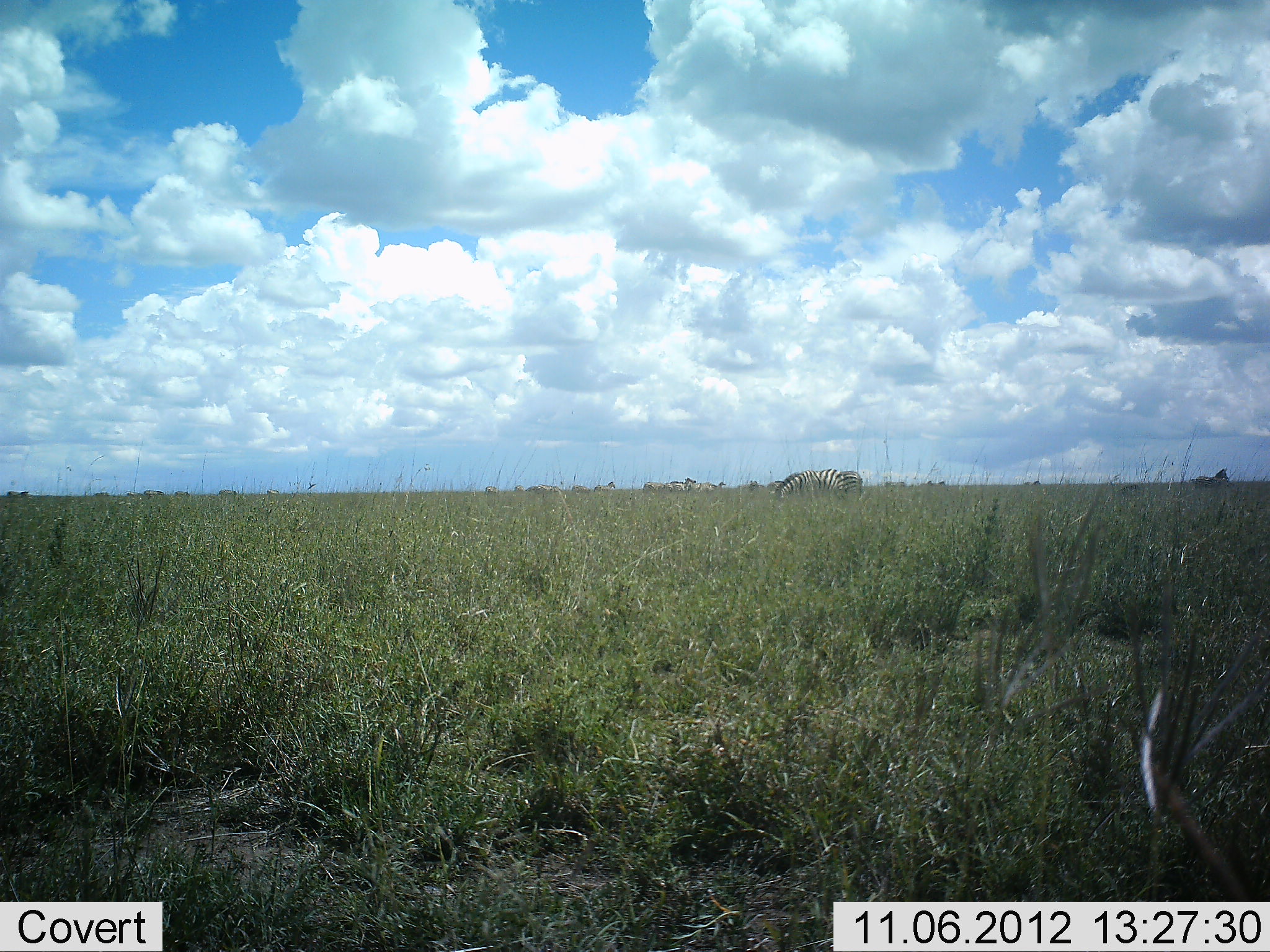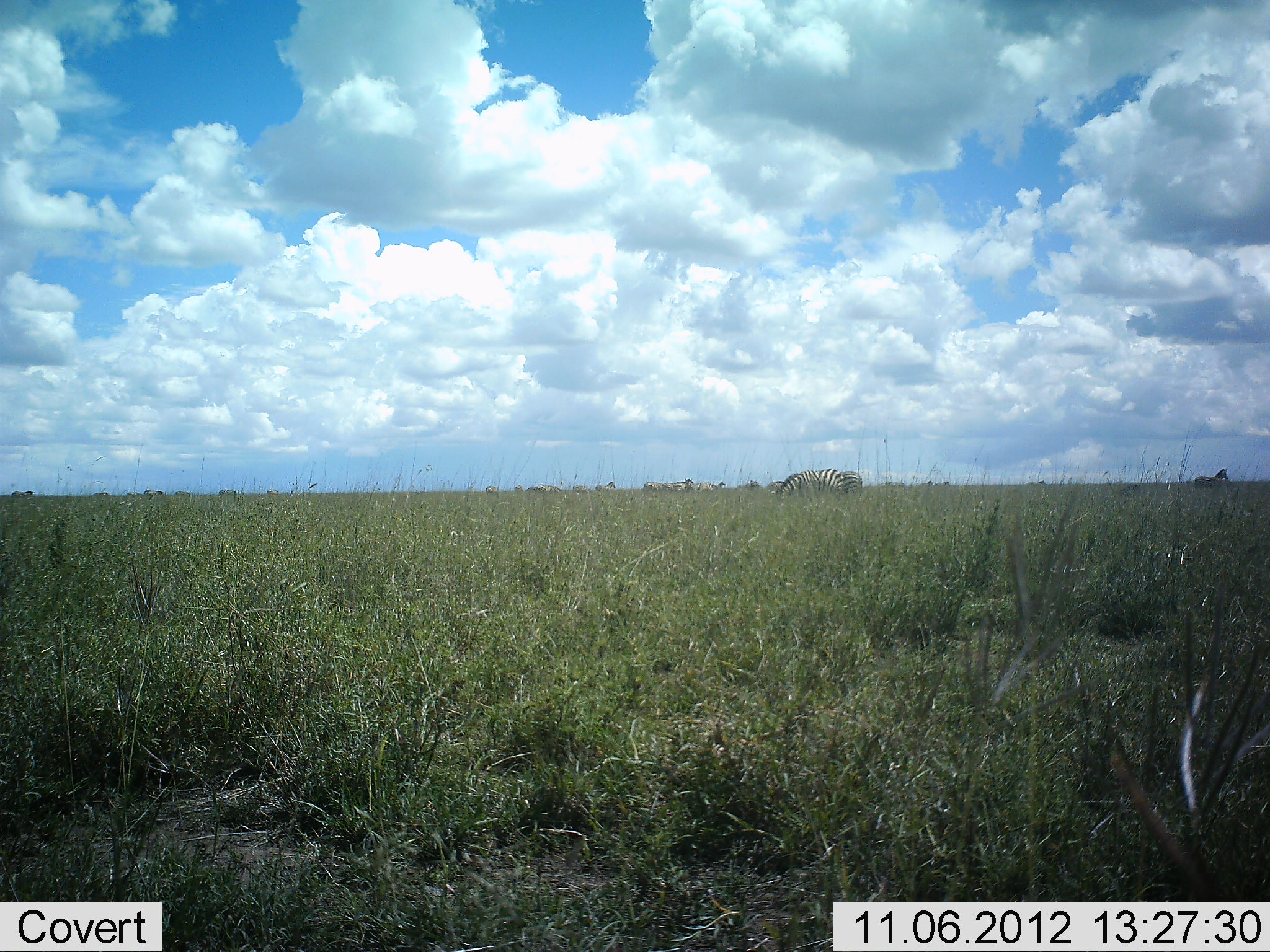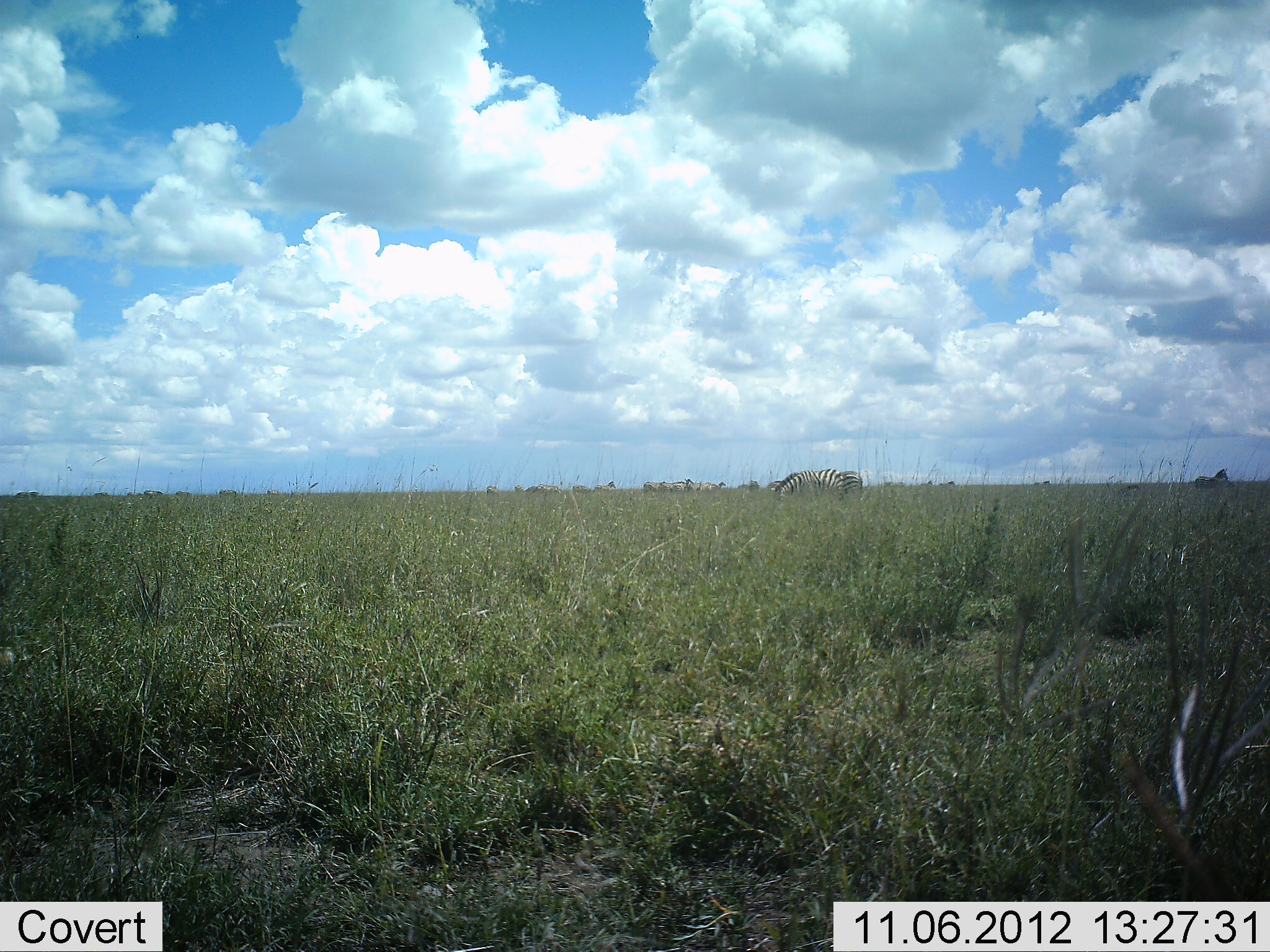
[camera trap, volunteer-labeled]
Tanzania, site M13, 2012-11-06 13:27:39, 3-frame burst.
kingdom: Animalia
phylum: Chordata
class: Mammalia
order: Perissodactyla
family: Equidae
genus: Equus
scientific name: Equus quagga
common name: plains zebra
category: zebra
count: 11-50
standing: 50%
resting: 0%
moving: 0%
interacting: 0%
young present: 0%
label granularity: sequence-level